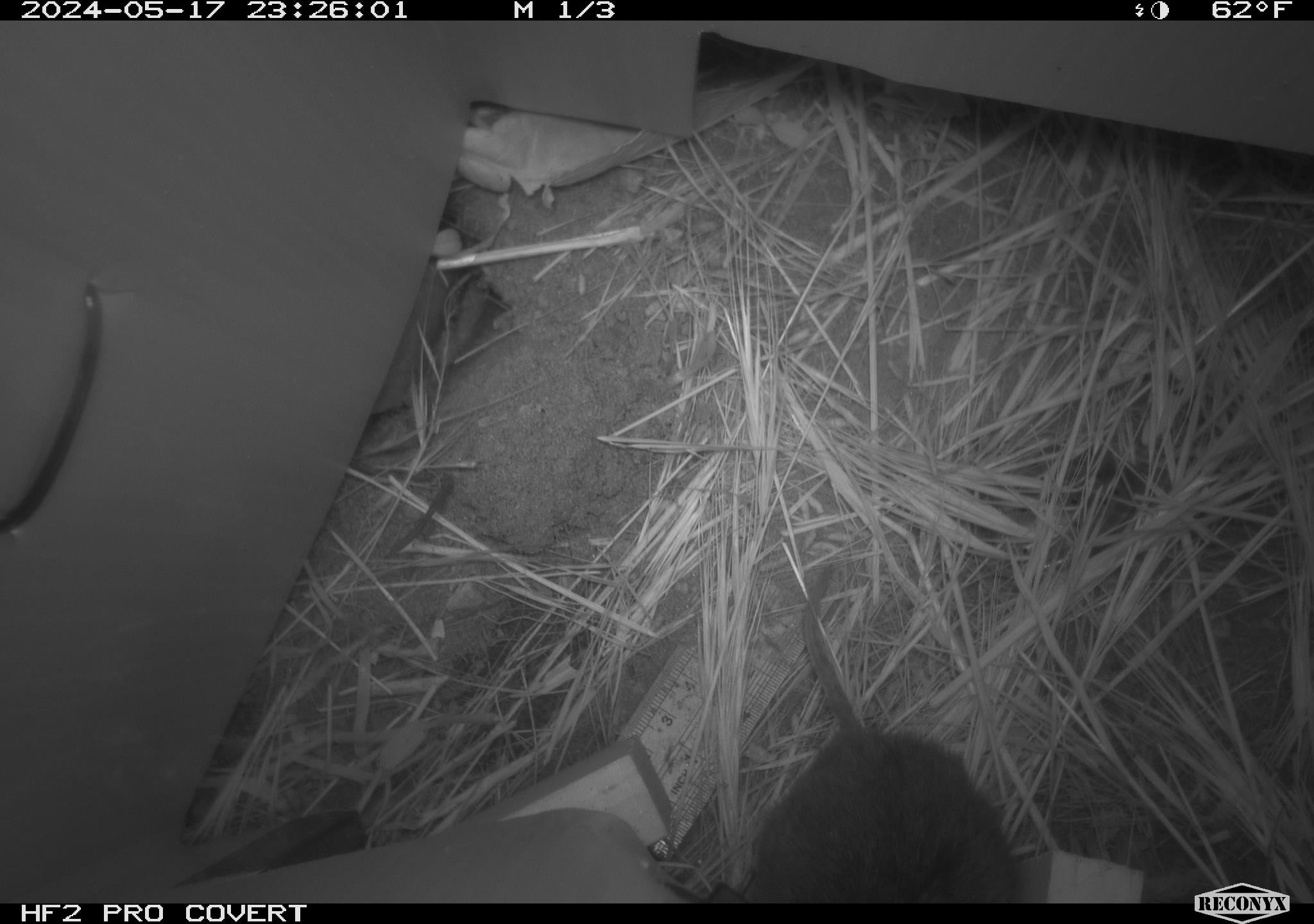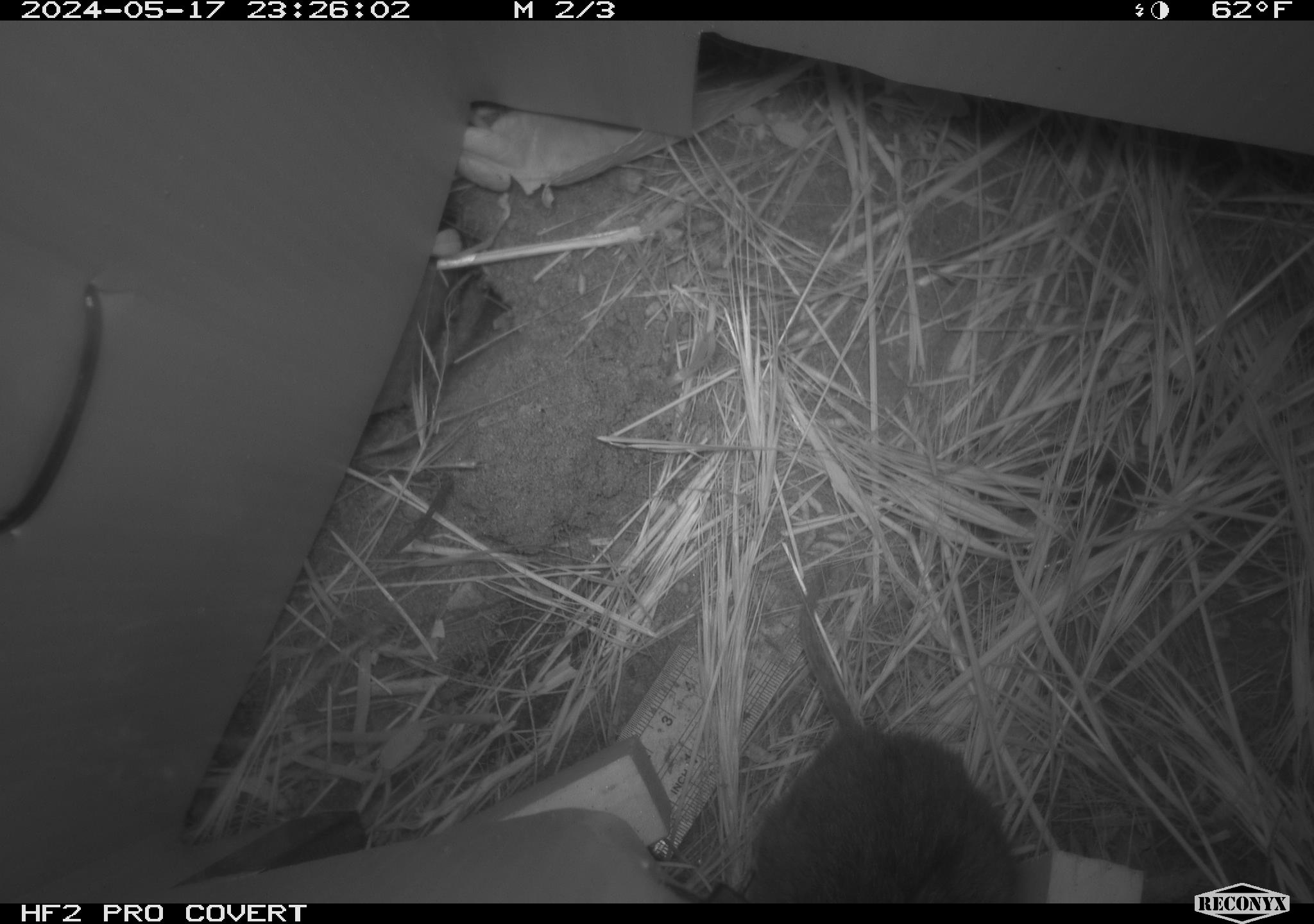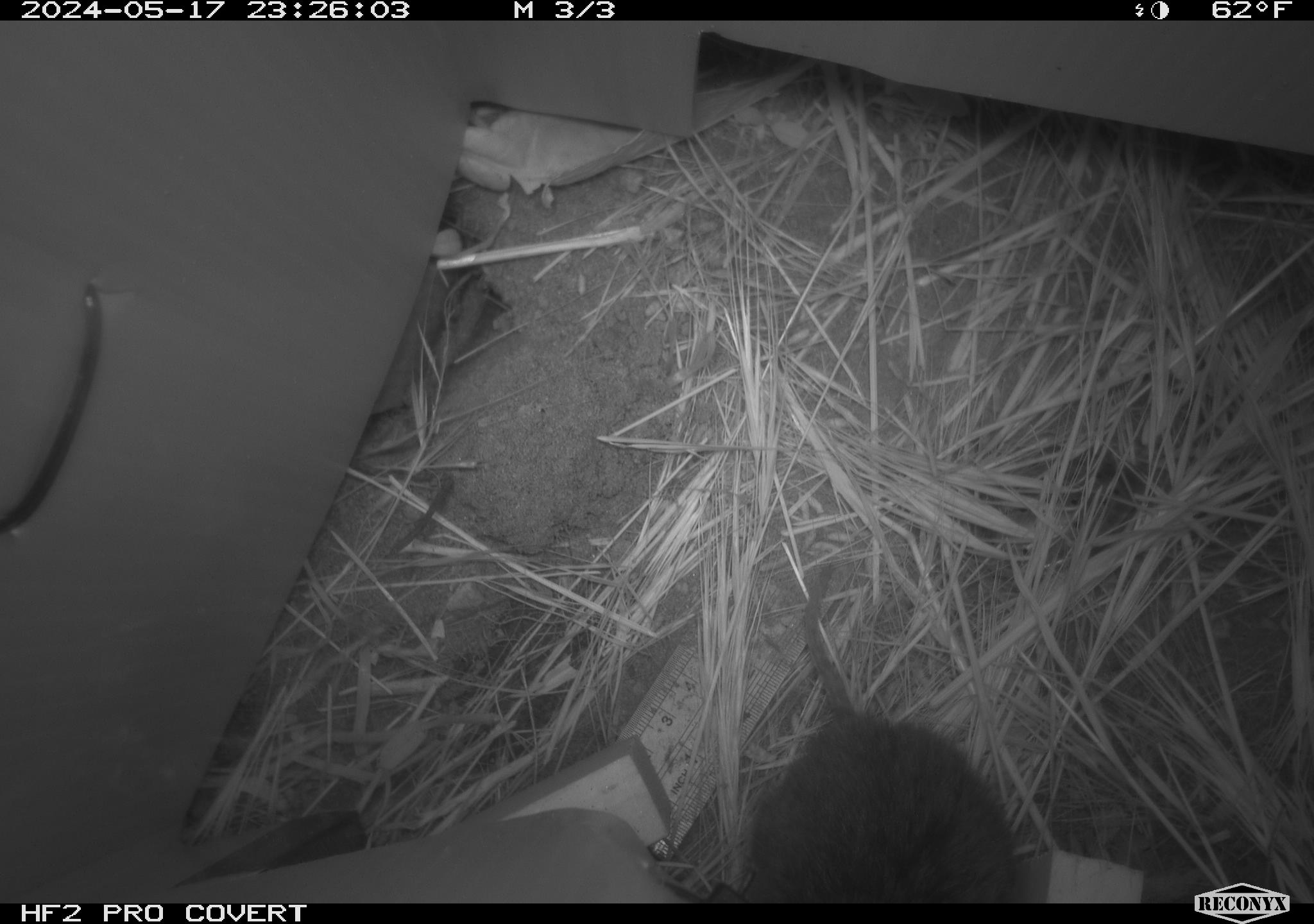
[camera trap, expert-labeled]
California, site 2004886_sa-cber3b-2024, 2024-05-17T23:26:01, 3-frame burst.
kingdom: Animalia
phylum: Chordata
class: Mammalia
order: Rodentia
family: Cricetidae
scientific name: Arvicolinae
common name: voles, lemmings, and muskrats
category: arvicolinae subfamily